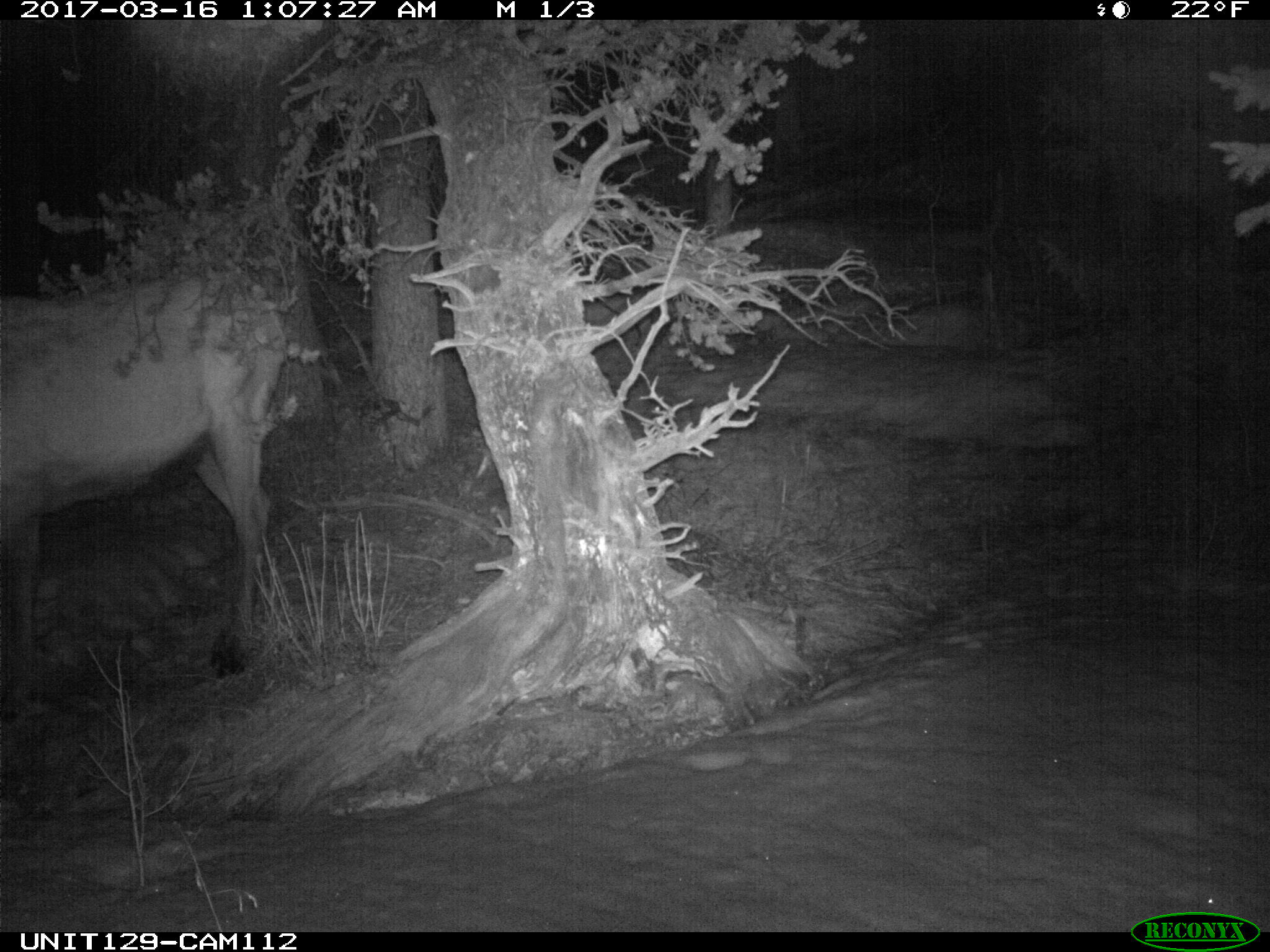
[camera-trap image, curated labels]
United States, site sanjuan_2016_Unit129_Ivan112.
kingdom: Animalia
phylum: Chordata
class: Mammalia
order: Artiodactyla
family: Cervidae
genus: Cervus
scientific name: Cervus elaphus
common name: red deer